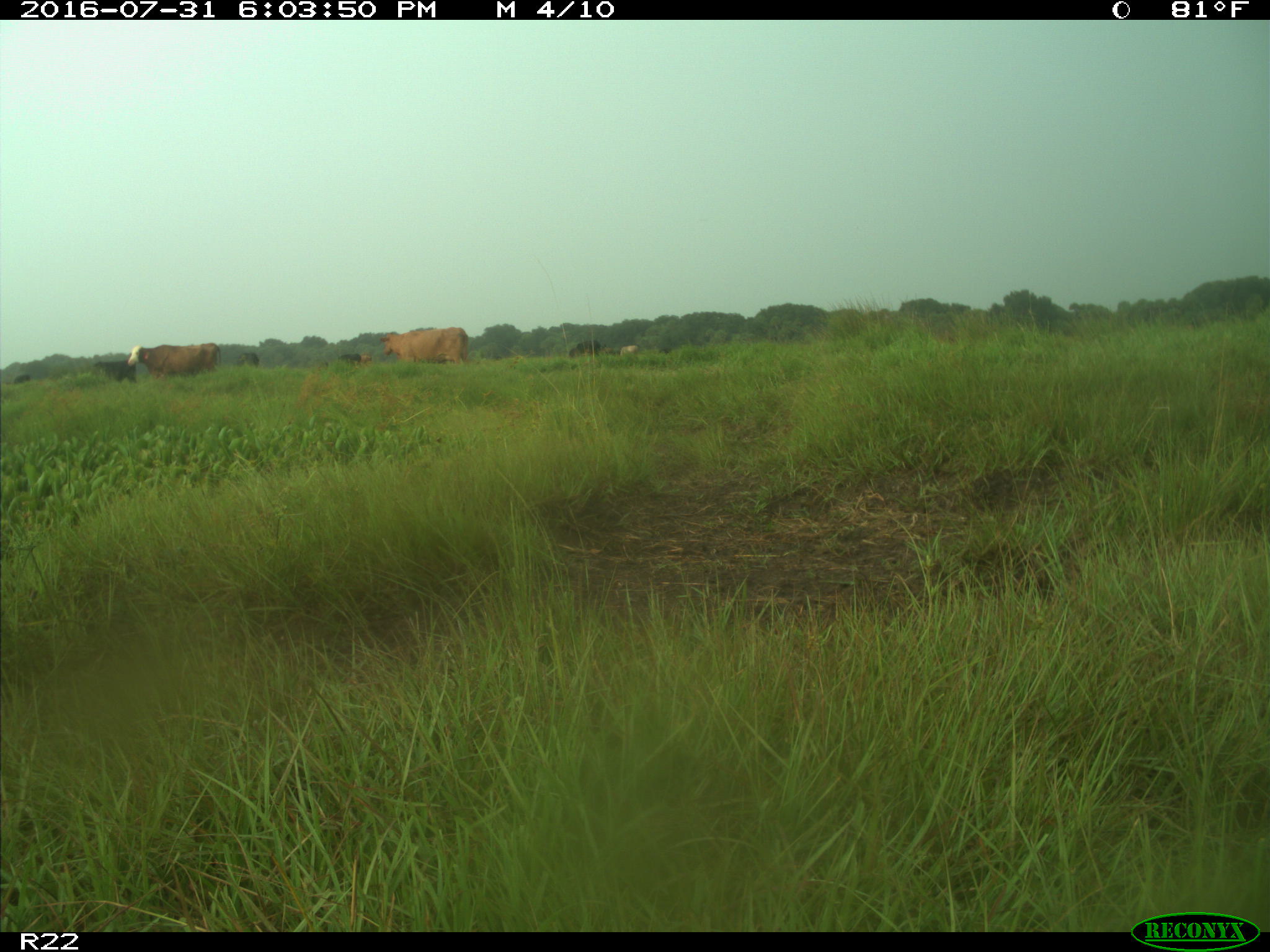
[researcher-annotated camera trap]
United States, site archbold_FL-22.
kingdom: Animalia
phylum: Chordata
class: Mammalia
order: Artiodactyla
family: Bovidae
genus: Bos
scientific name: Bos taurus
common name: domestic cow